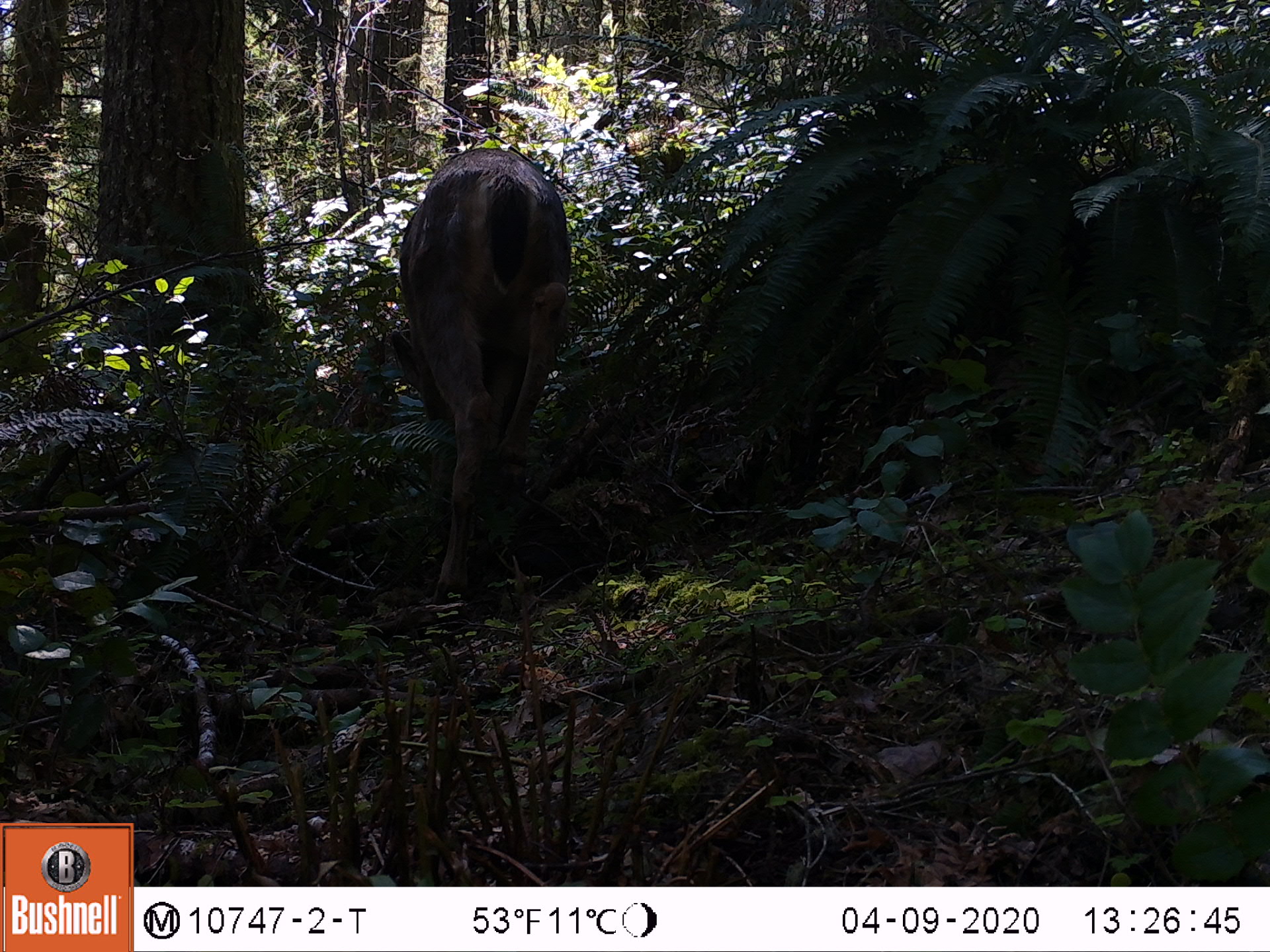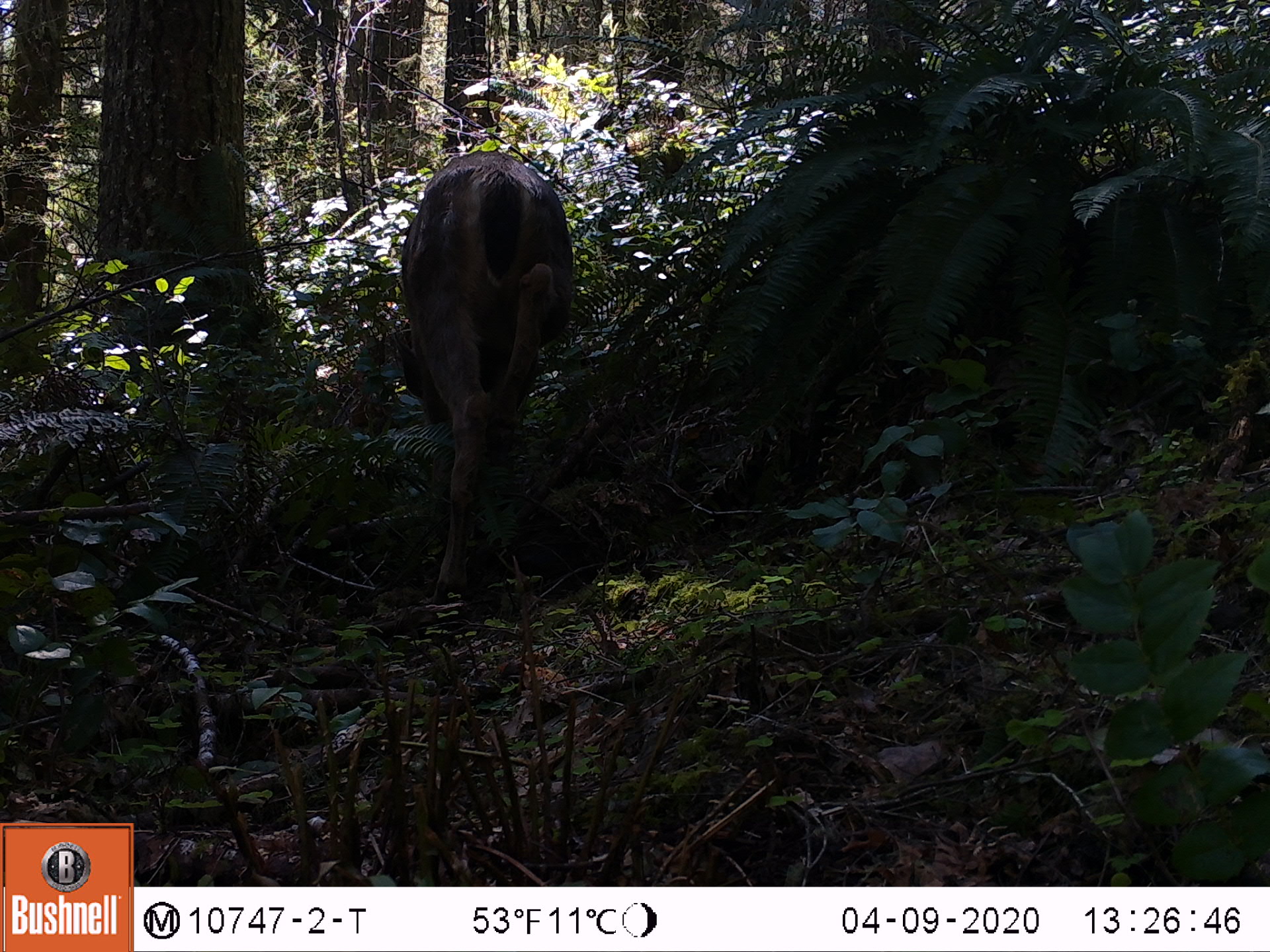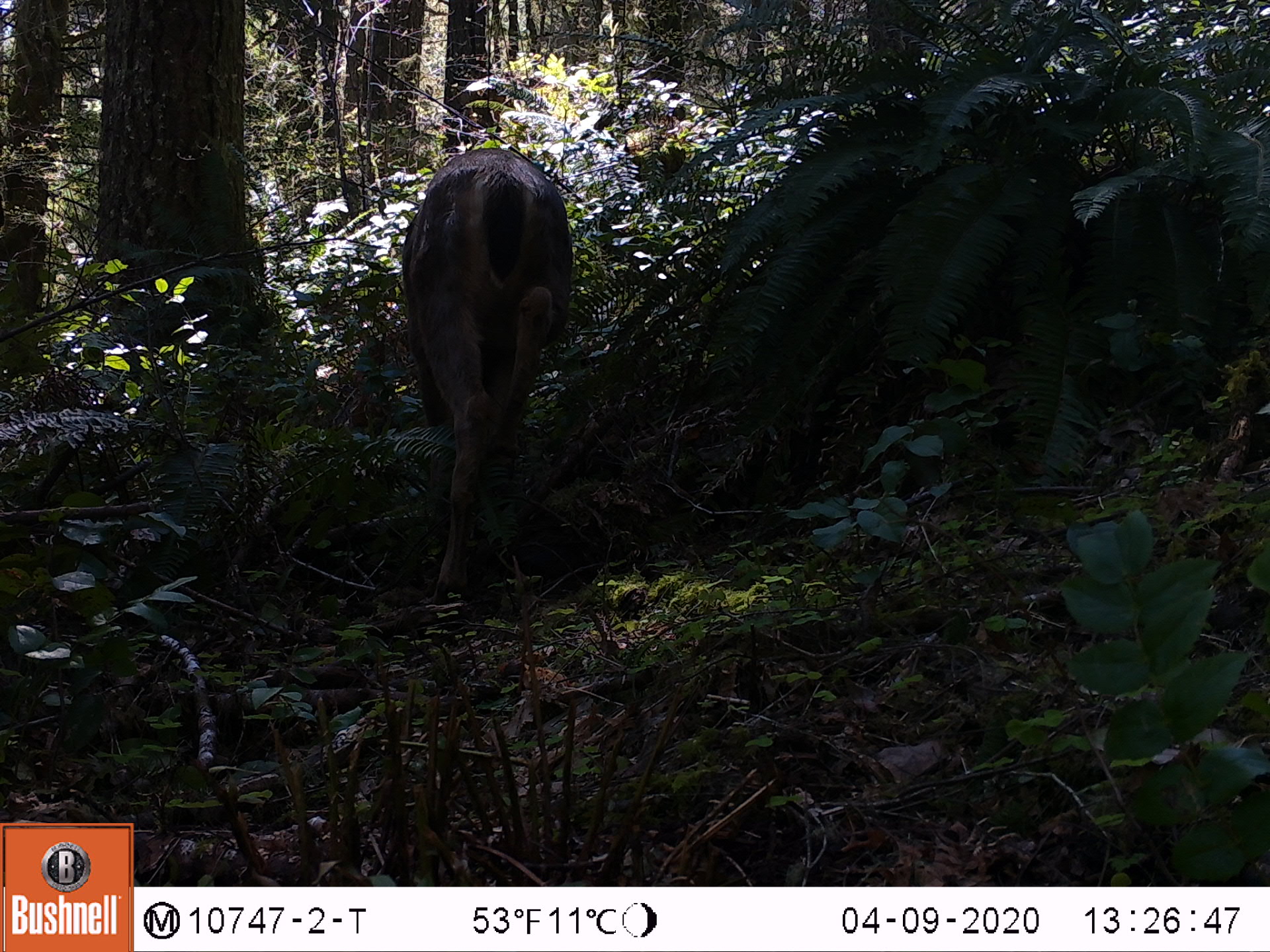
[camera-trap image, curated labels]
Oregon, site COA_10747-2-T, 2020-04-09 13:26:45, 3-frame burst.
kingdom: Animalia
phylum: Chordata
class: Mammalia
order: Artiodactyla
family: Cervidae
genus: Odocoileus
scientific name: Odocoileus hemionus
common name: black-tailed deer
Black-tailed deer (Odocoileus hemionus).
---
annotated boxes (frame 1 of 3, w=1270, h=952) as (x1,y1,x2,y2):
black-tailed deer: (380,142,574,600)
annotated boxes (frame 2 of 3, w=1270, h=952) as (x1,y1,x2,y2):
black-tailed deer: (382,137,596,609)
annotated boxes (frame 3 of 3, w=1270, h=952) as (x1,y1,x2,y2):
black-tailed deer: (389,135,580,620)